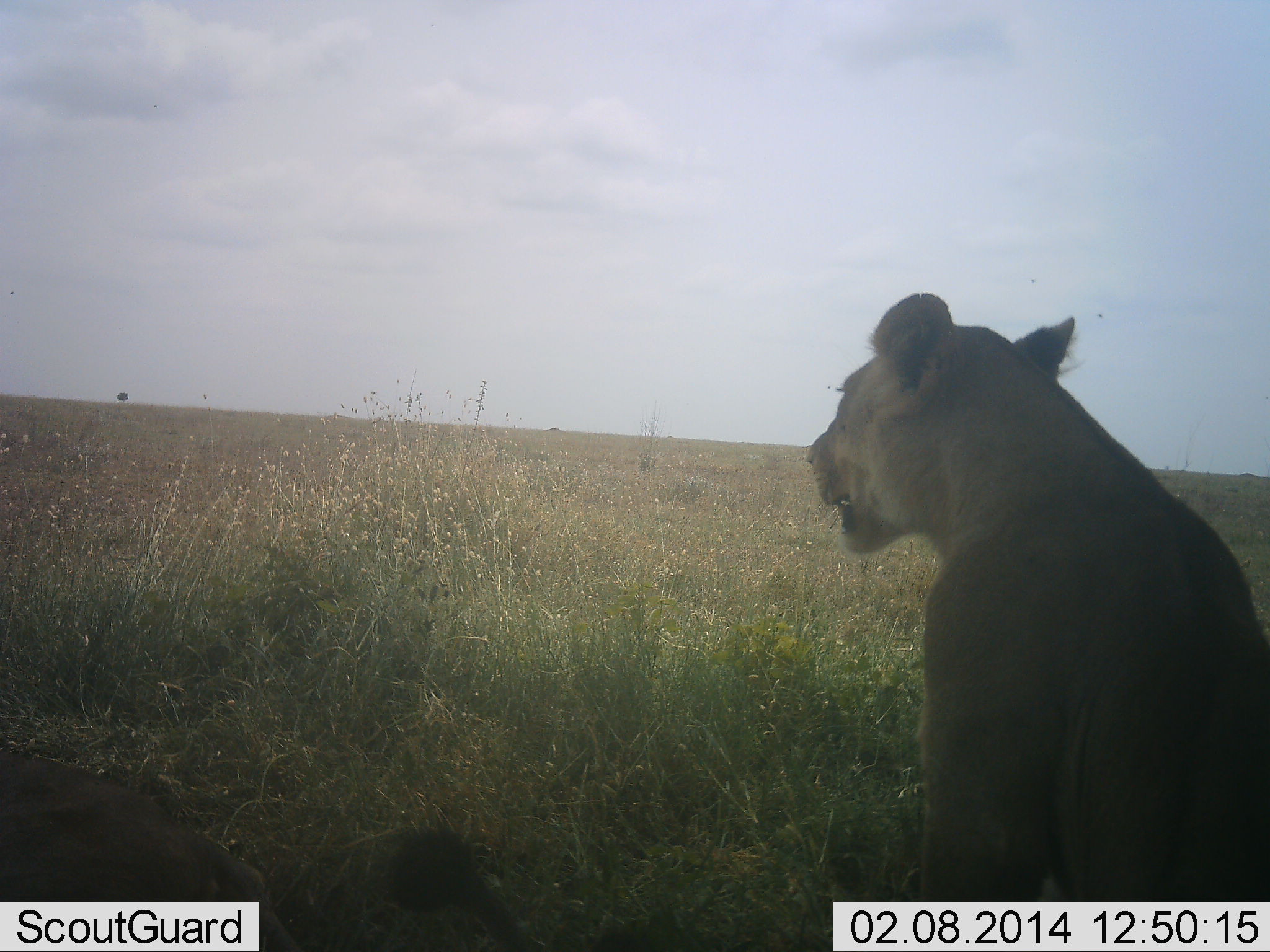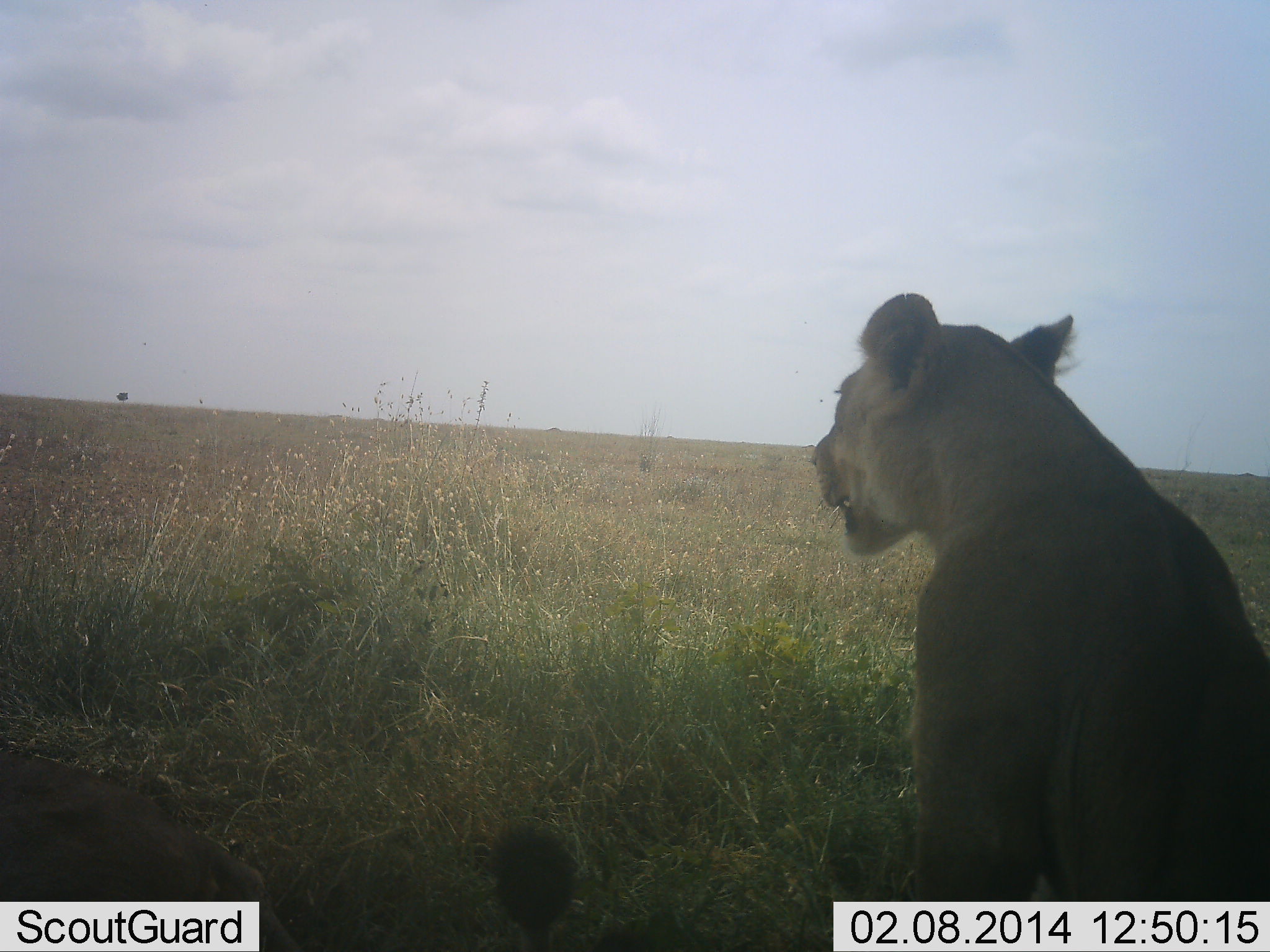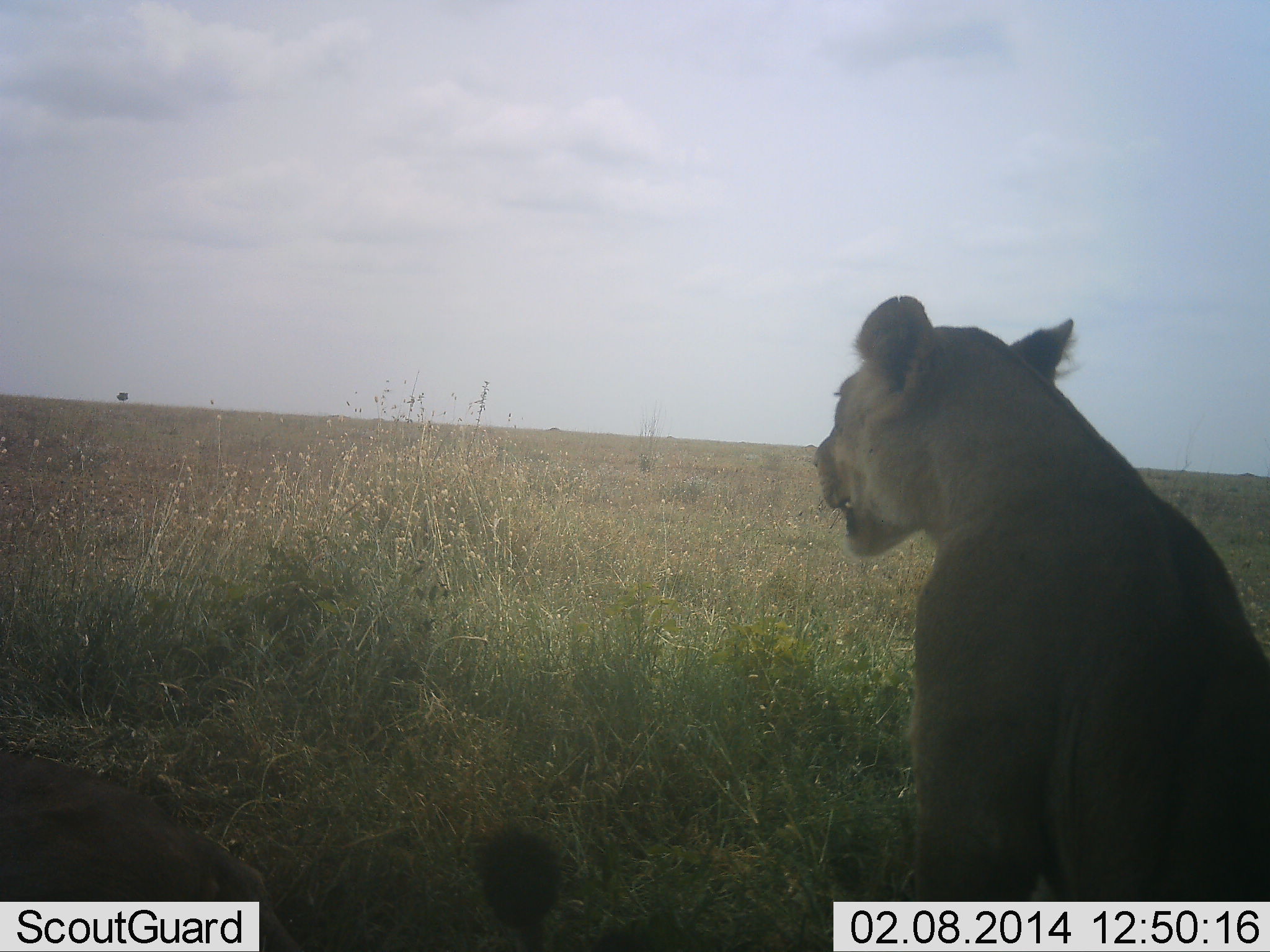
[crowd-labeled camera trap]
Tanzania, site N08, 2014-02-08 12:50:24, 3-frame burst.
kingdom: Animalia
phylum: Chordata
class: Mammalia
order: Carnivora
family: Felidae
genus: Panthera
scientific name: Panthera leo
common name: lion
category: lionfemale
Lionfemale (lion) (Panthera leo), count 1. Behavior (volunteer vote fractions): standing 20%, resting 90%, moving 0%, interacting 0%. Young present (vote fraction): 0%. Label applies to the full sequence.